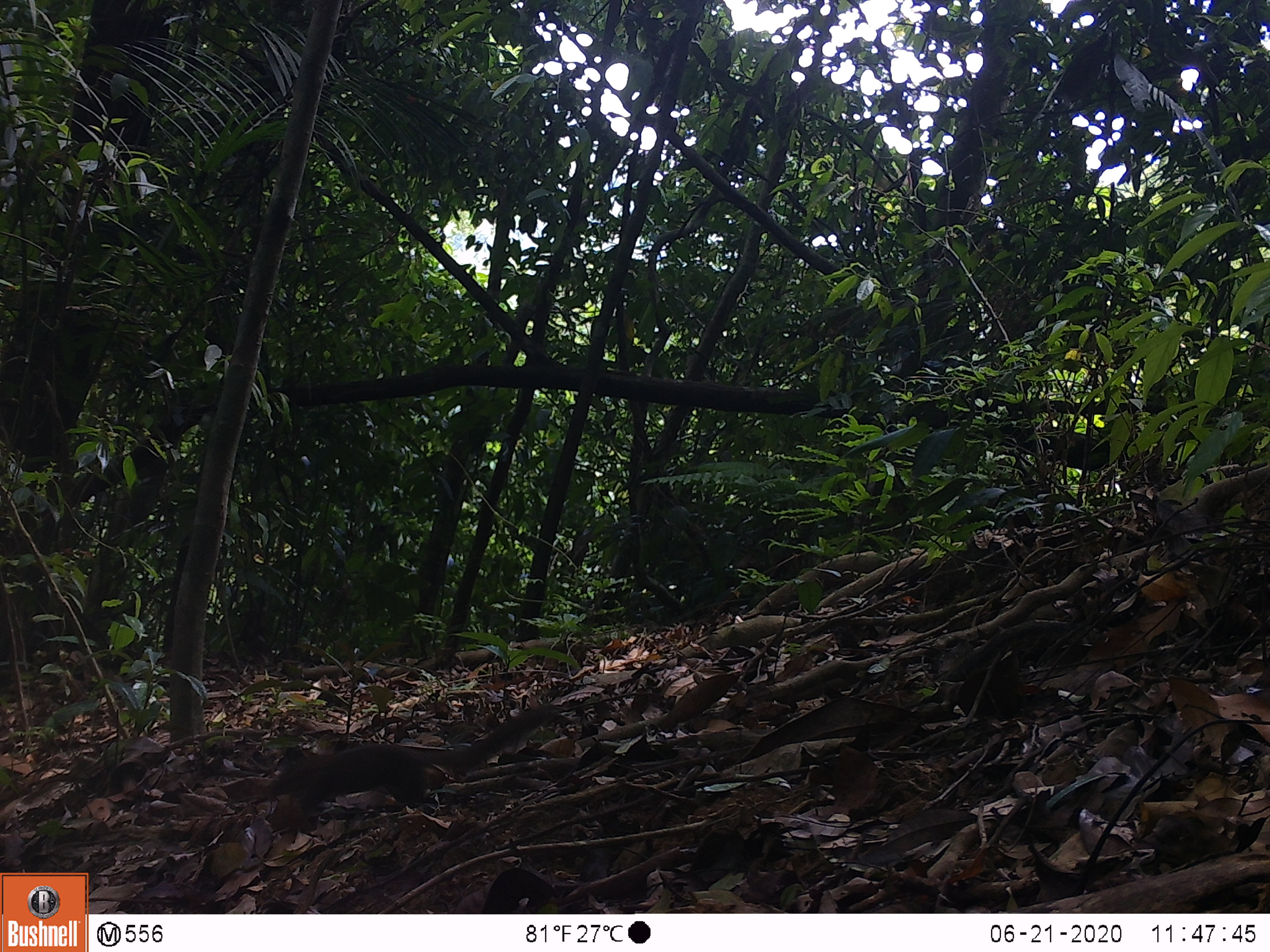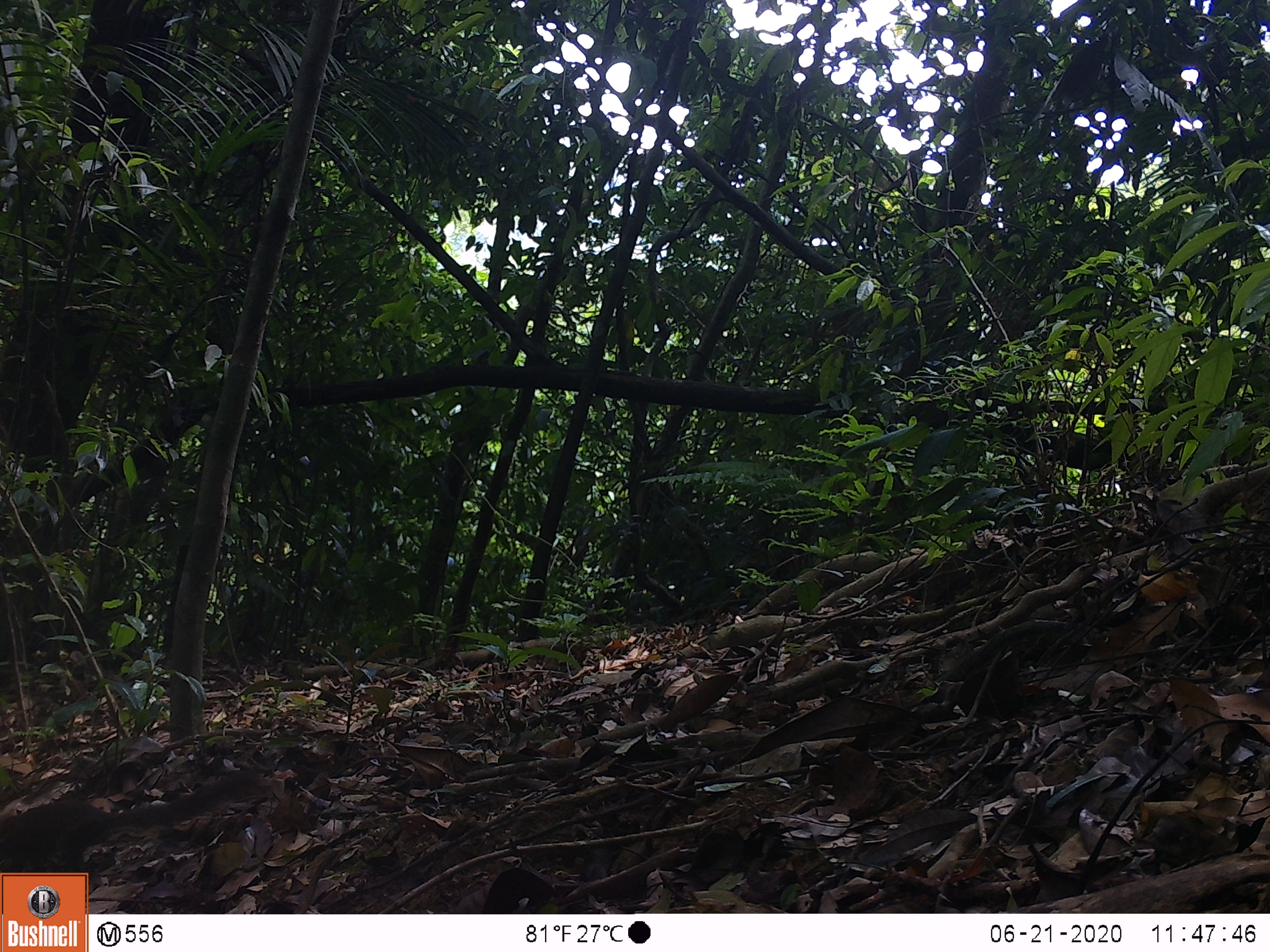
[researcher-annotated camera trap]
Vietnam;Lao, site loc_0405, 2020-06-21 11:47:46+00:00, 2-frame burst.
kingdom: Animalia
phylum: Chordata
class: Mammalia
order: Scandentia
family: Tupaiidae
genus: Tupaia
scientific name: Tupaia belangeri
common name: northern treeshrew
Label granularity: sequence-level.